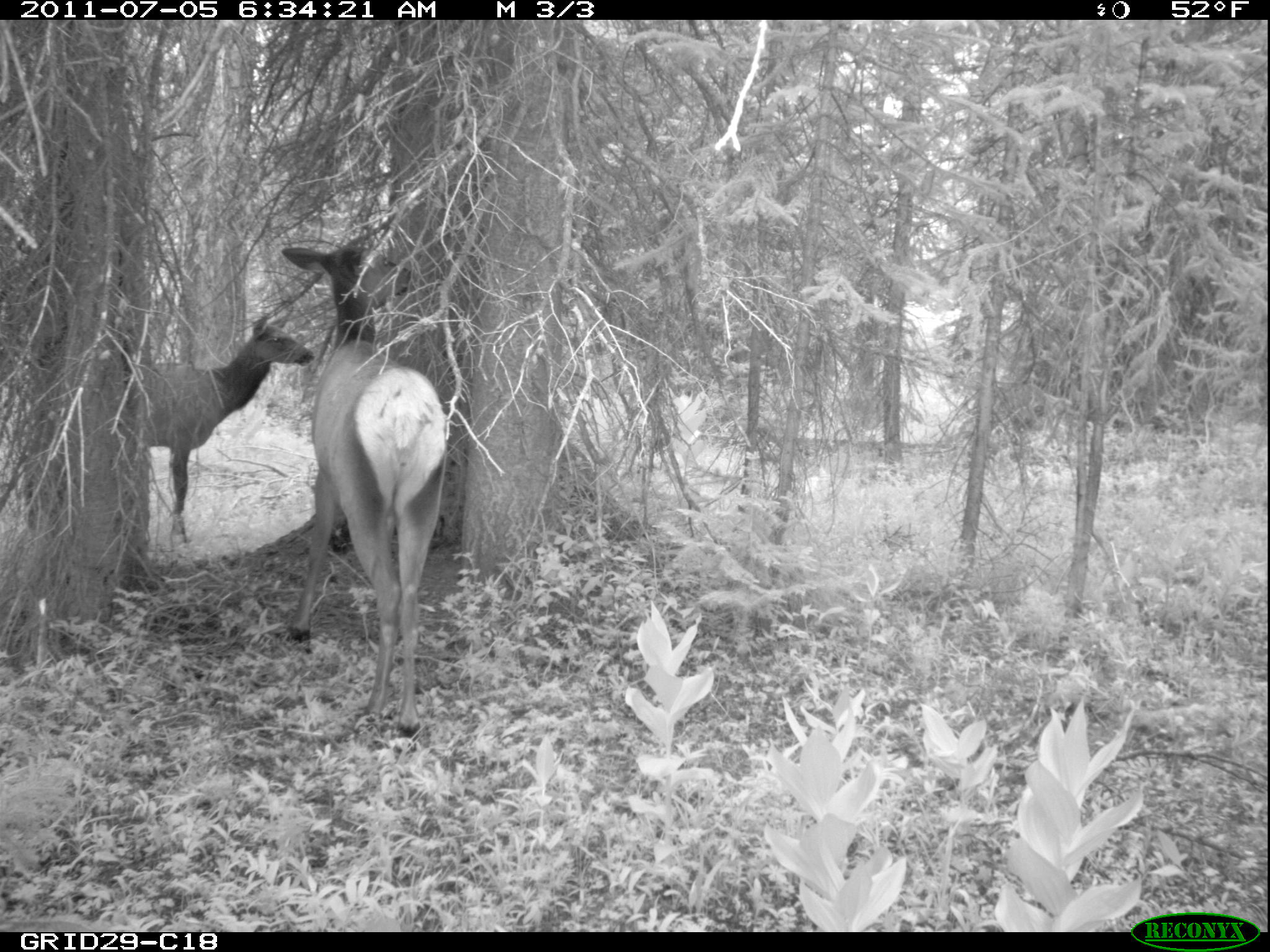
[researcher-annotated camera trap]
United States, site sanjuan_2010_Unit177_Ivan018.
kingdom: Animalia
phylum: Chordata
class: Mammalia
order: Artiodactyla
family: Cervidae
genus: Cervus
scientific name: Cervus elaphus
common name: red deer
Cervus elaphus (red deer).